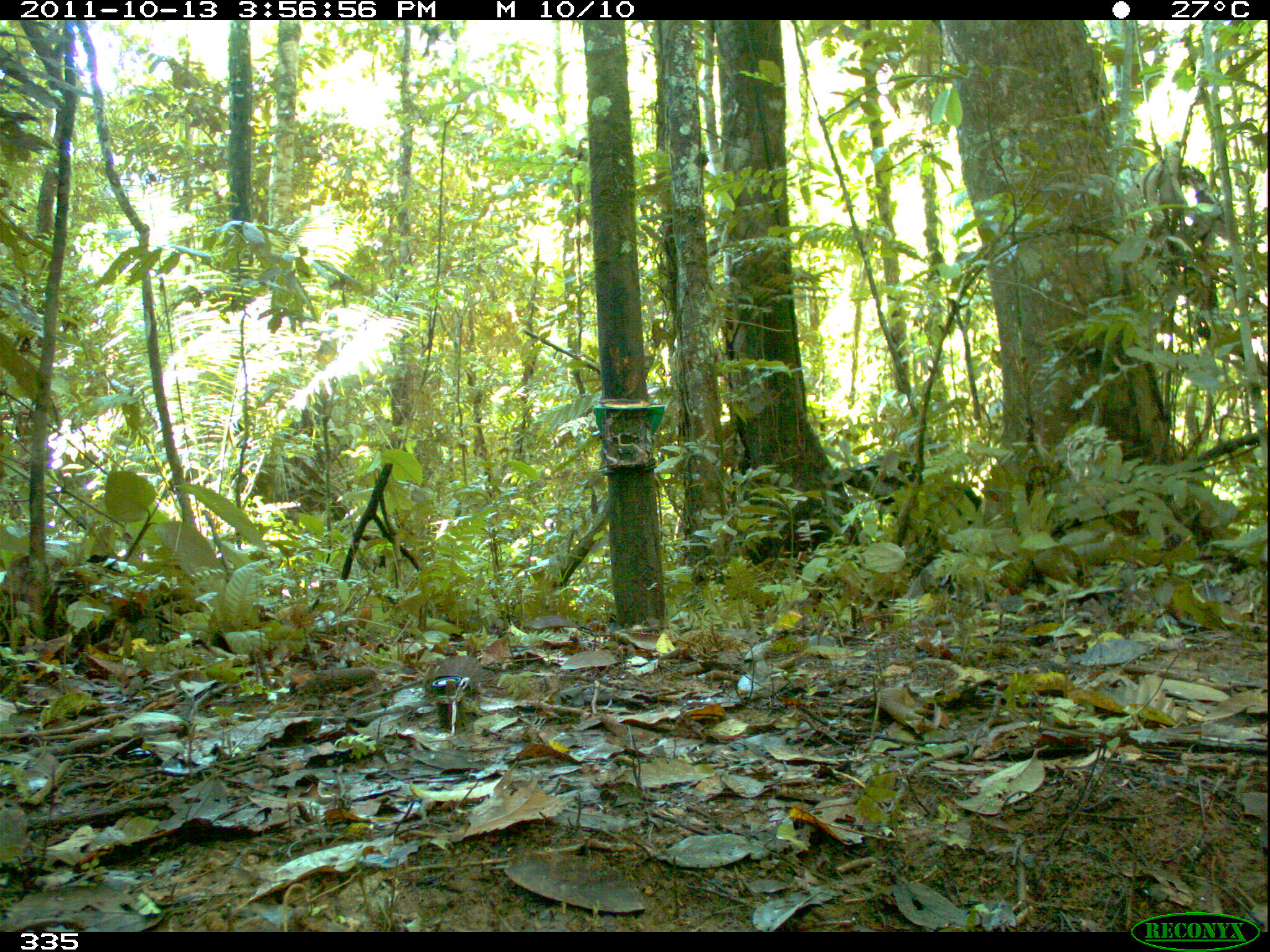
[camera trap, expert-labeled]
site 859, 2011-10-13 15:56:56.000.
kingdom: Animalia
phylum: Chordata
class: Mammalia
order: Artiodactyla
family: Tayassuidae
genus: Tayassu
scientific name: Tayassu pecari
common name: white-lipped peccary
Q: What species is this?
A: Tayassu pecari (white-lipped peccary).